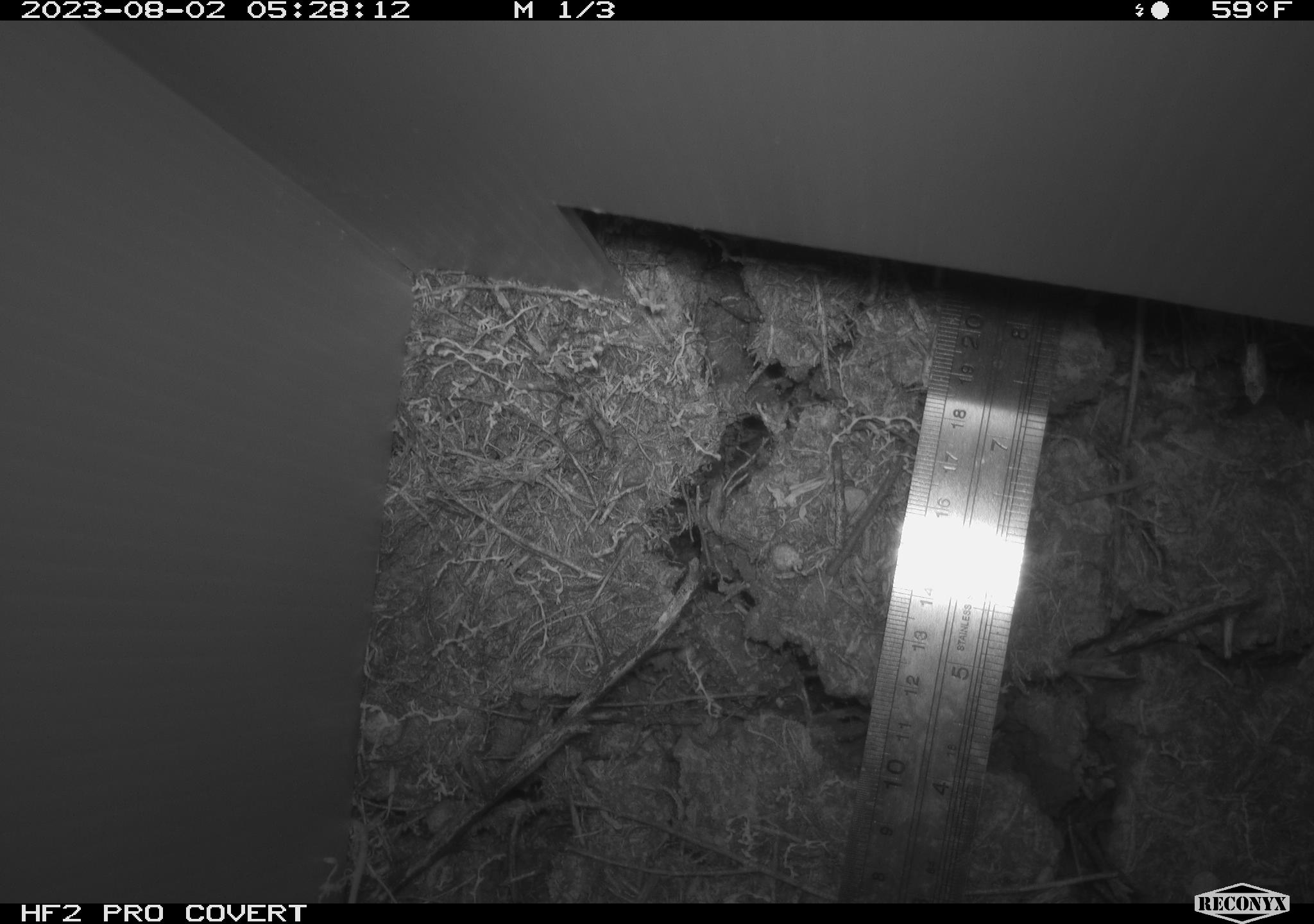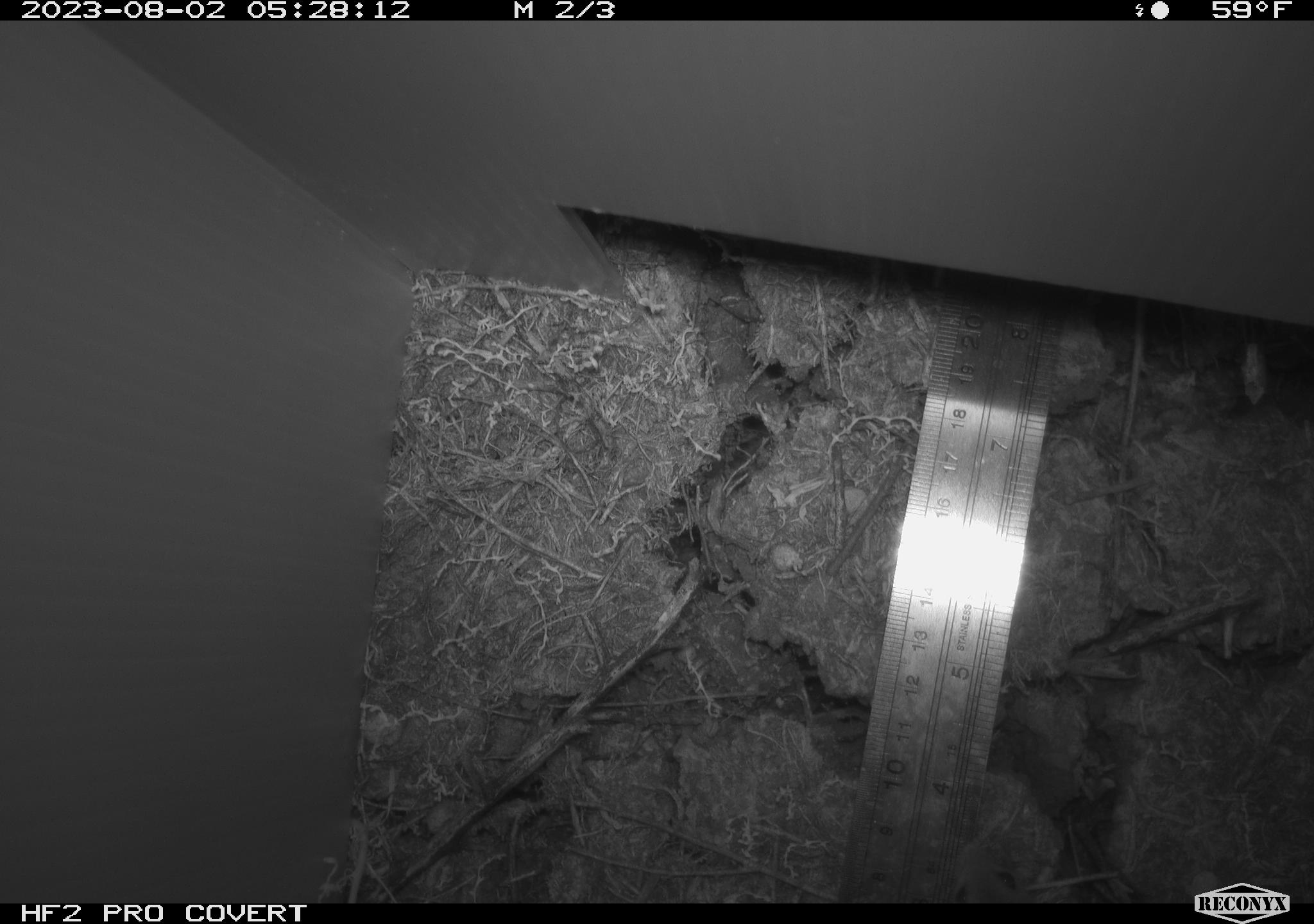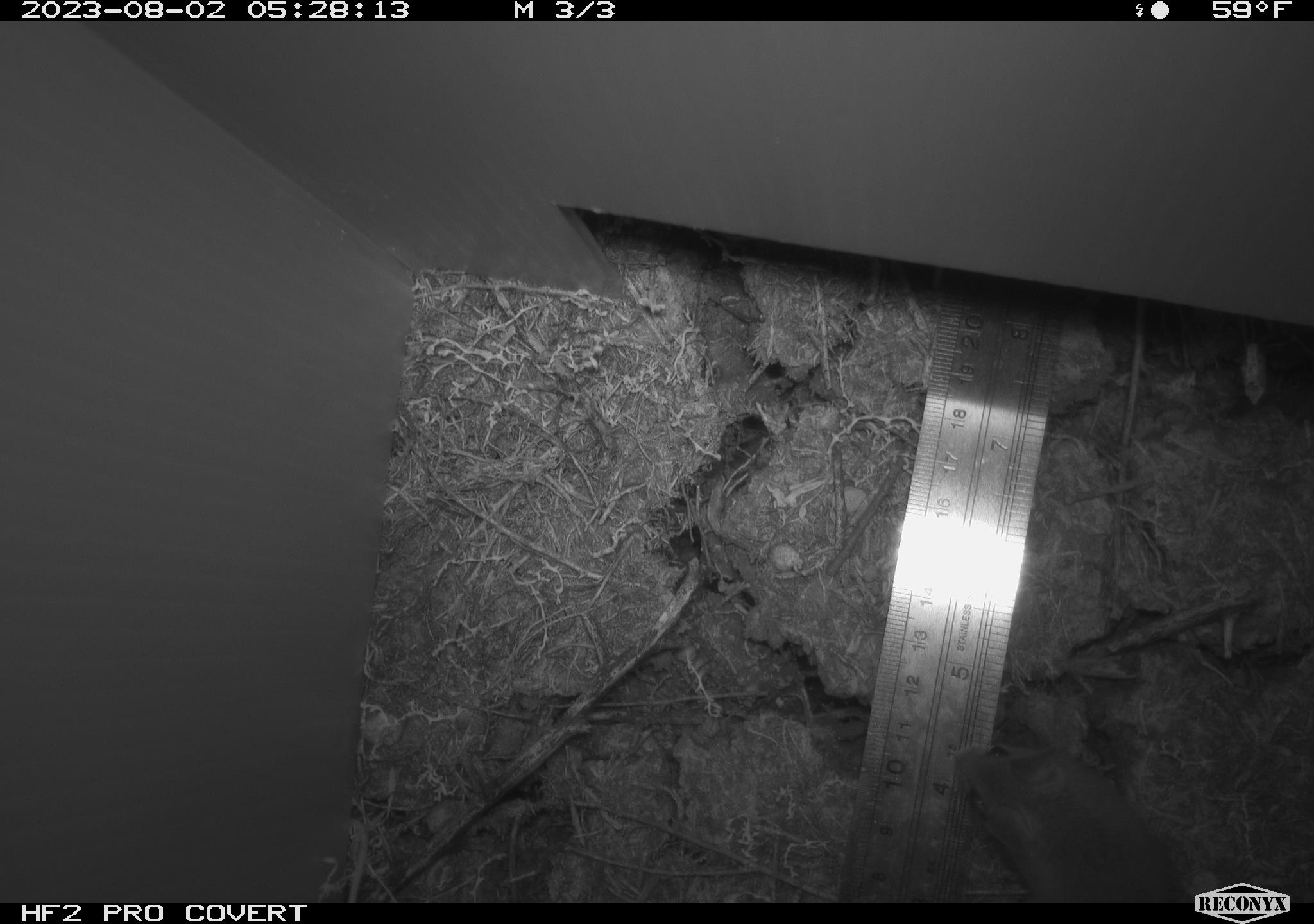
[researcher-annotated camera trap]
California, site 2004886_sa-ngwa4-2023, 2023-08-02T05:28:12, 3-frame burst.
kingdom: Animalia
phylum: Chordata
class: Mammalia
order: Rodentia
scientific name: Rodentia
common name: mouse species